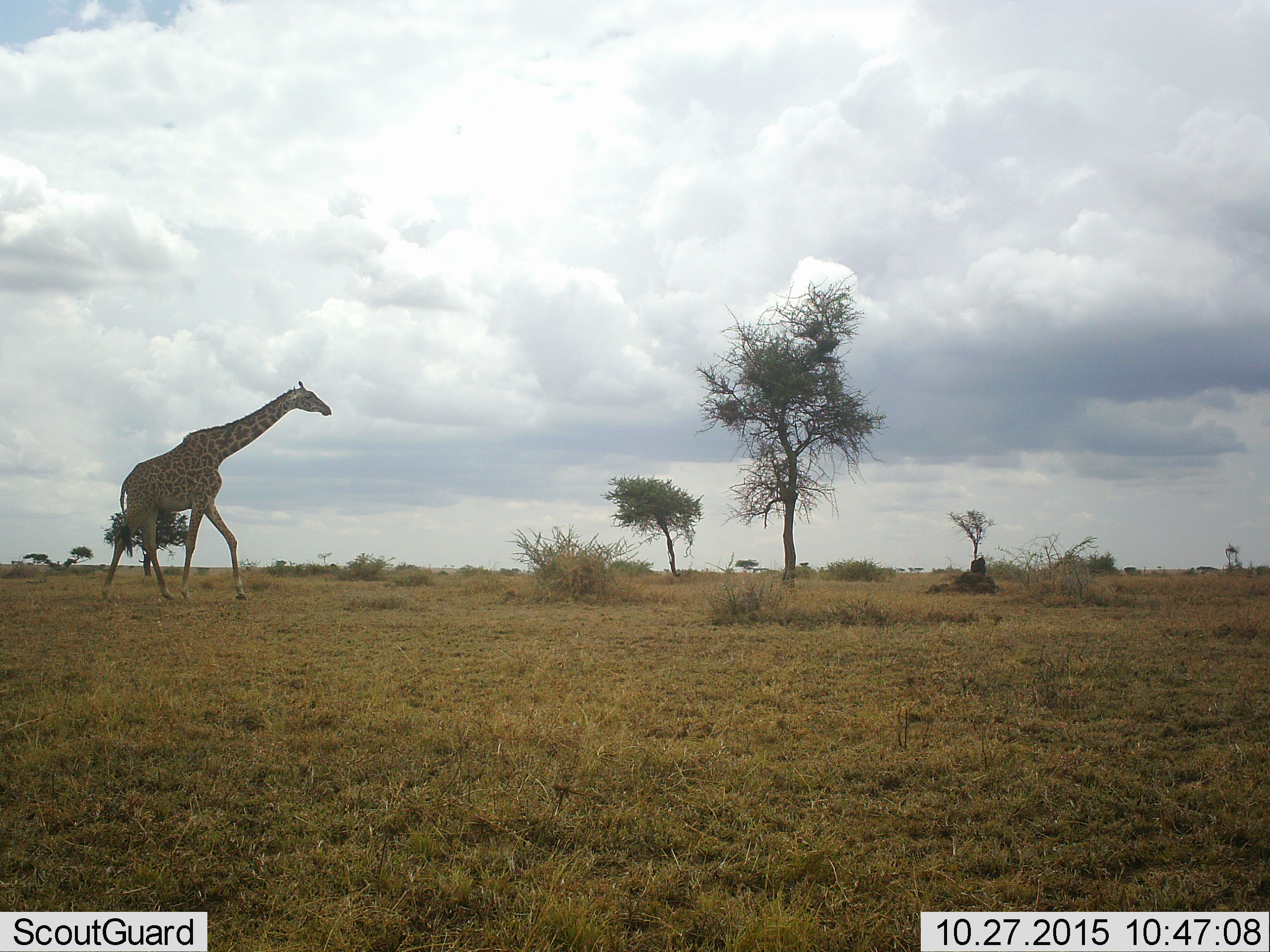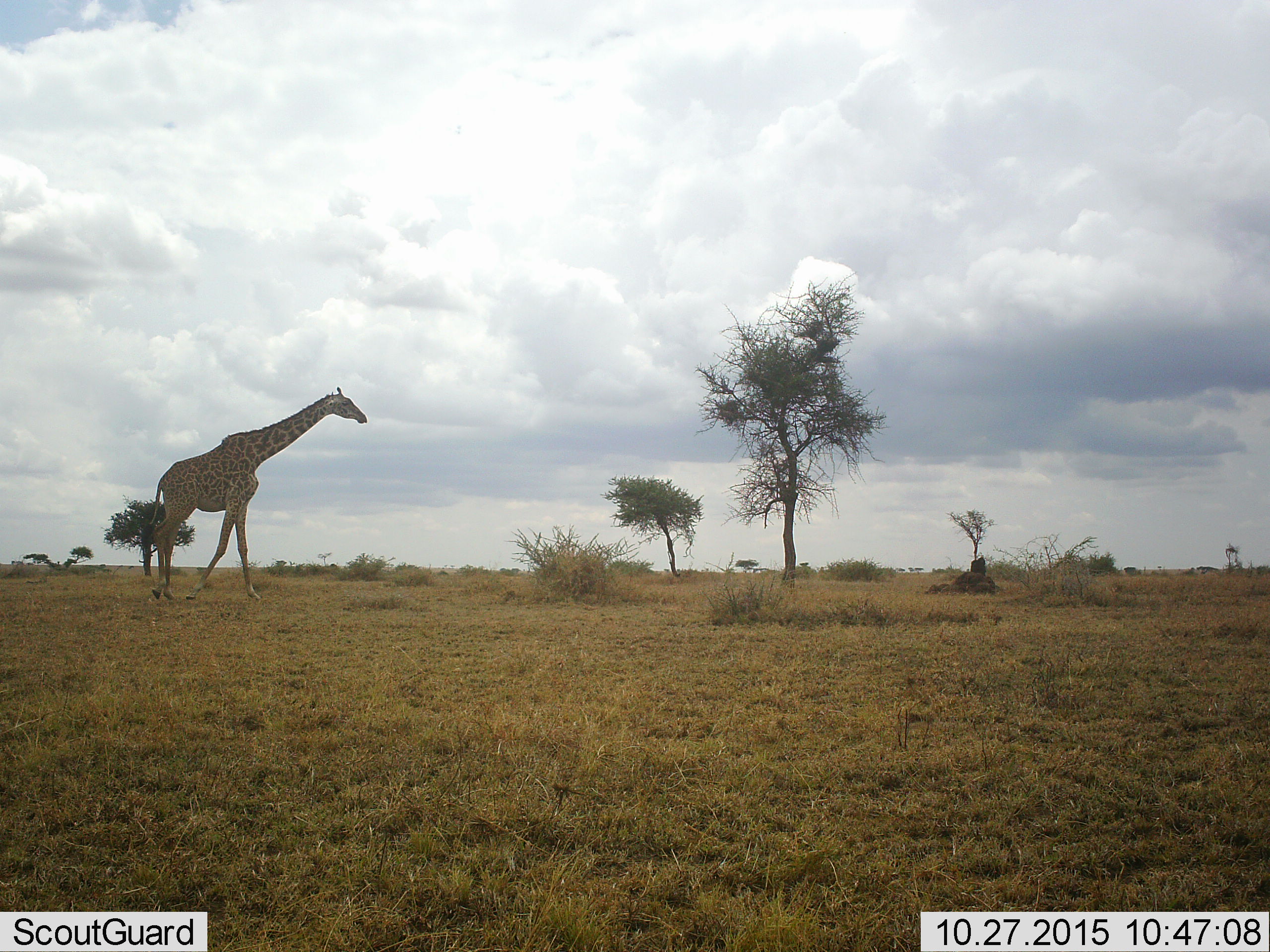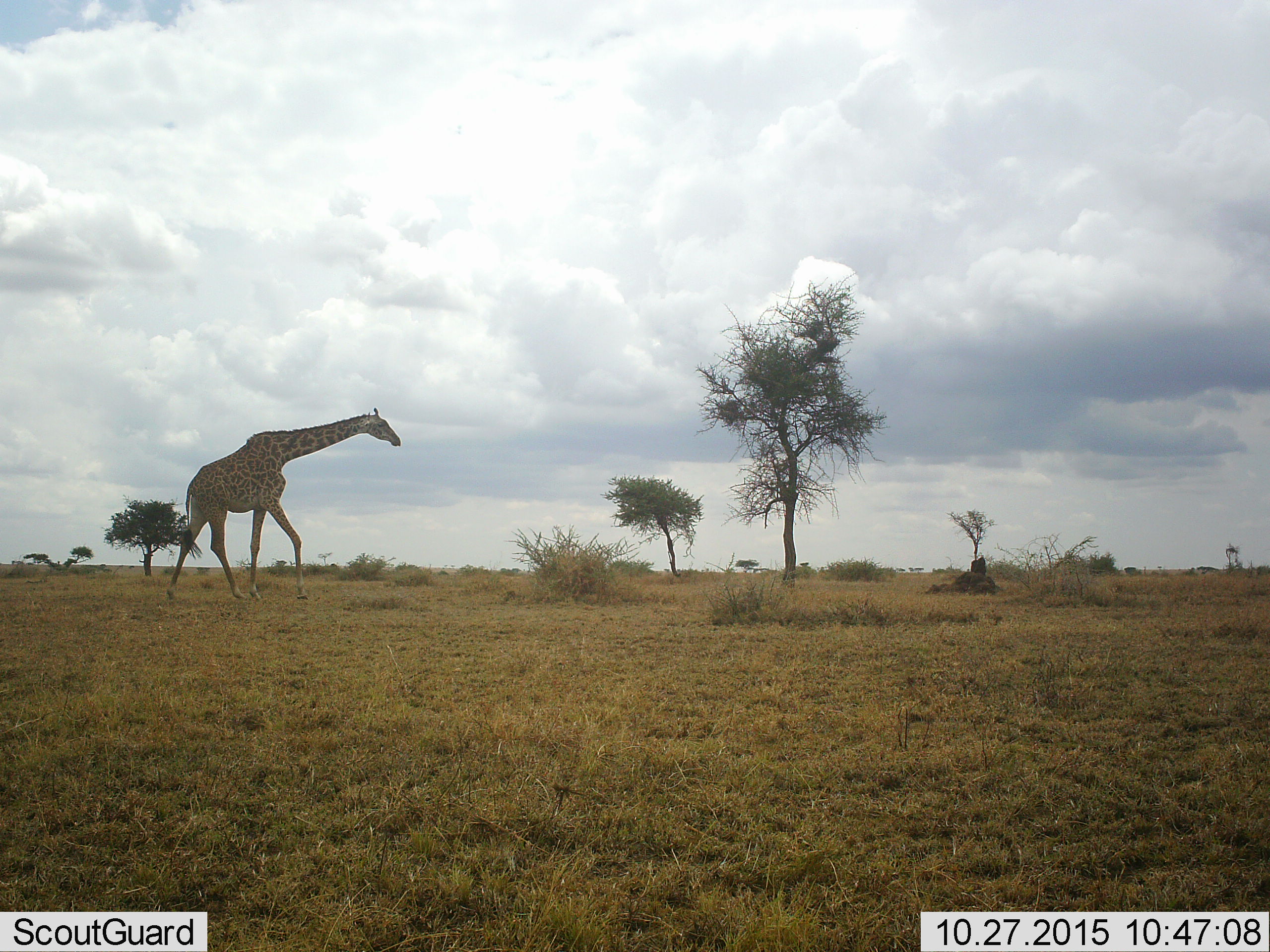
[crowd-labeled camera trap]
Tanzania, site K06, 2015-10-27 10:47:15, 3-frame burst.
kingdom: Animalia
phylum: Chordata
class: Mammalia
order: Artiodactyla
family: Giraffidae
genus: Giraffa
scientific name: Giraffa camelopardalis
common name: giraffe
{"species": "giraffe (Giraffa camelopardalis)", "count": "1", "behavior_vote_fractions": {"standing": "10%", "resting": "0%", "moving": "100%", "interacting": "0%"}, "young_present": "0%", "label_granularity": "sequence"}